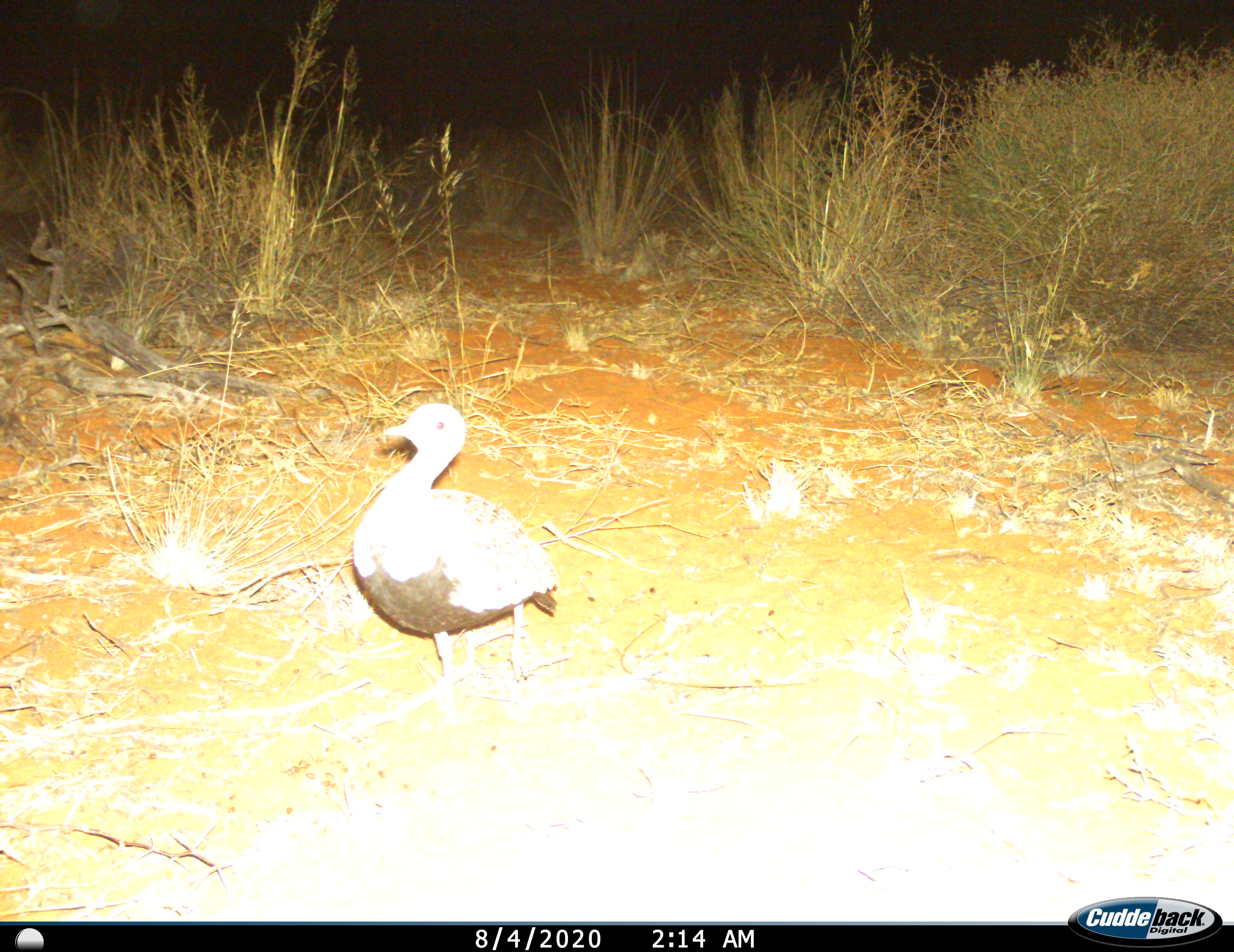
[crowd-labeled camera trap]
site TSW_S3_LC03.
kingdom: Animalia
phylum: Chordata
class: Aves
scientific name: Aves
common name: bird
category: birdother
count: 1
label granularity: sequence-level